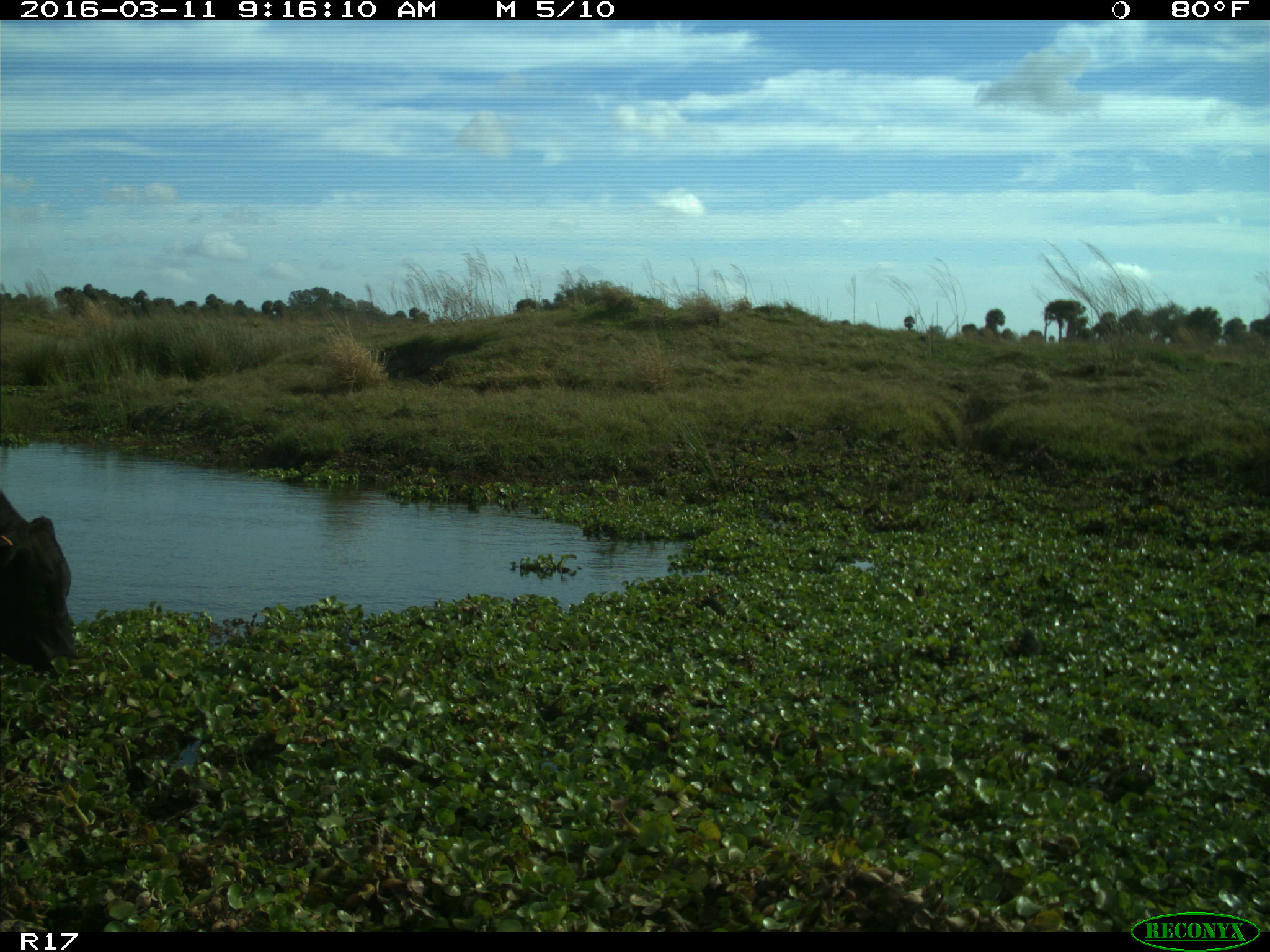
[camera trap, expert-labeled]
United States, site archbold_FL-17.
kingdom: Animalia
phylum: Chordata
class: Mammalia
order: Artiodactyla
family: Bovidae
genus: Bos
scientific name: Bos taurus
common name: domestic cow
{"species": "Bos taurus (domestic cow)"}